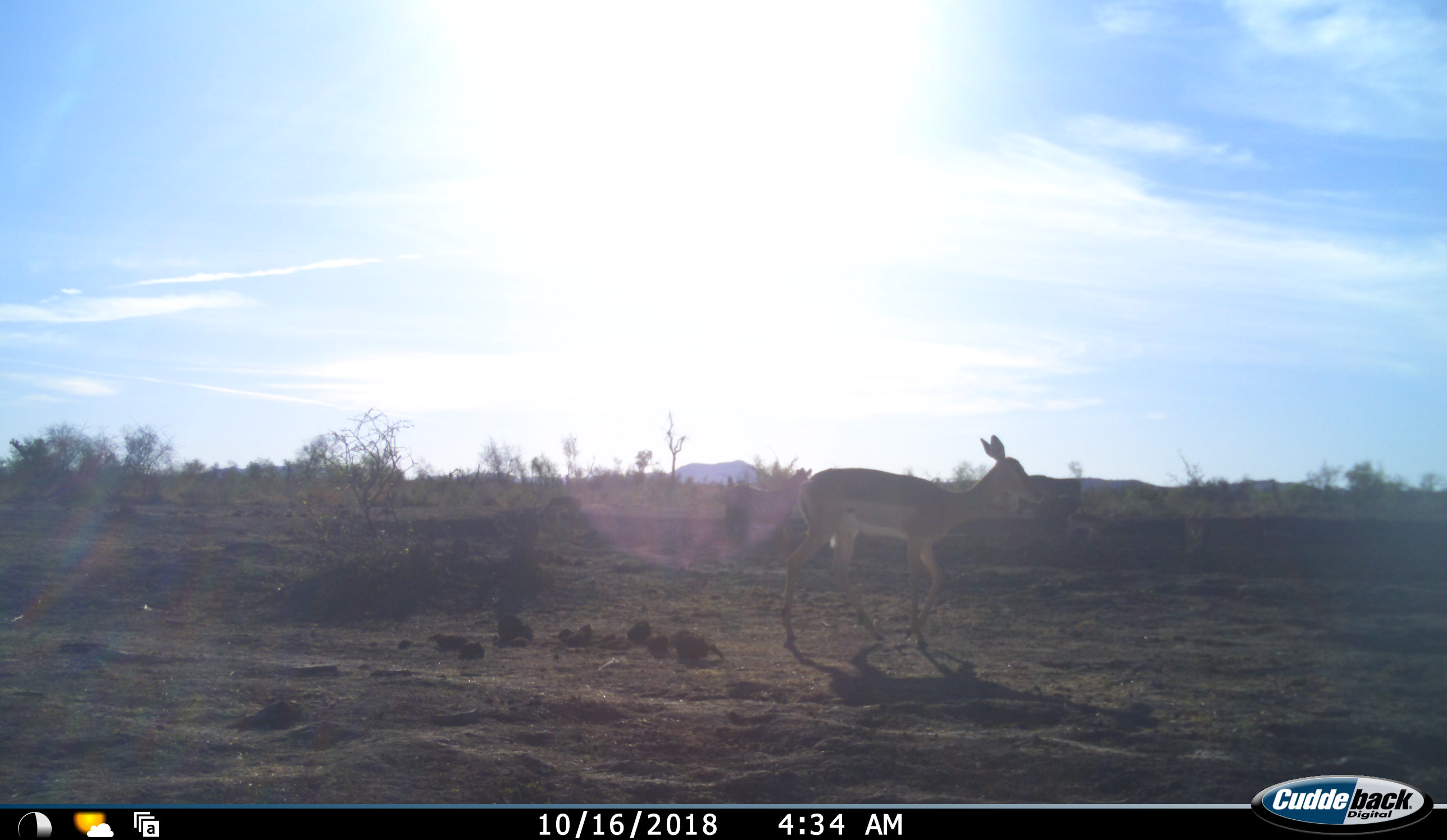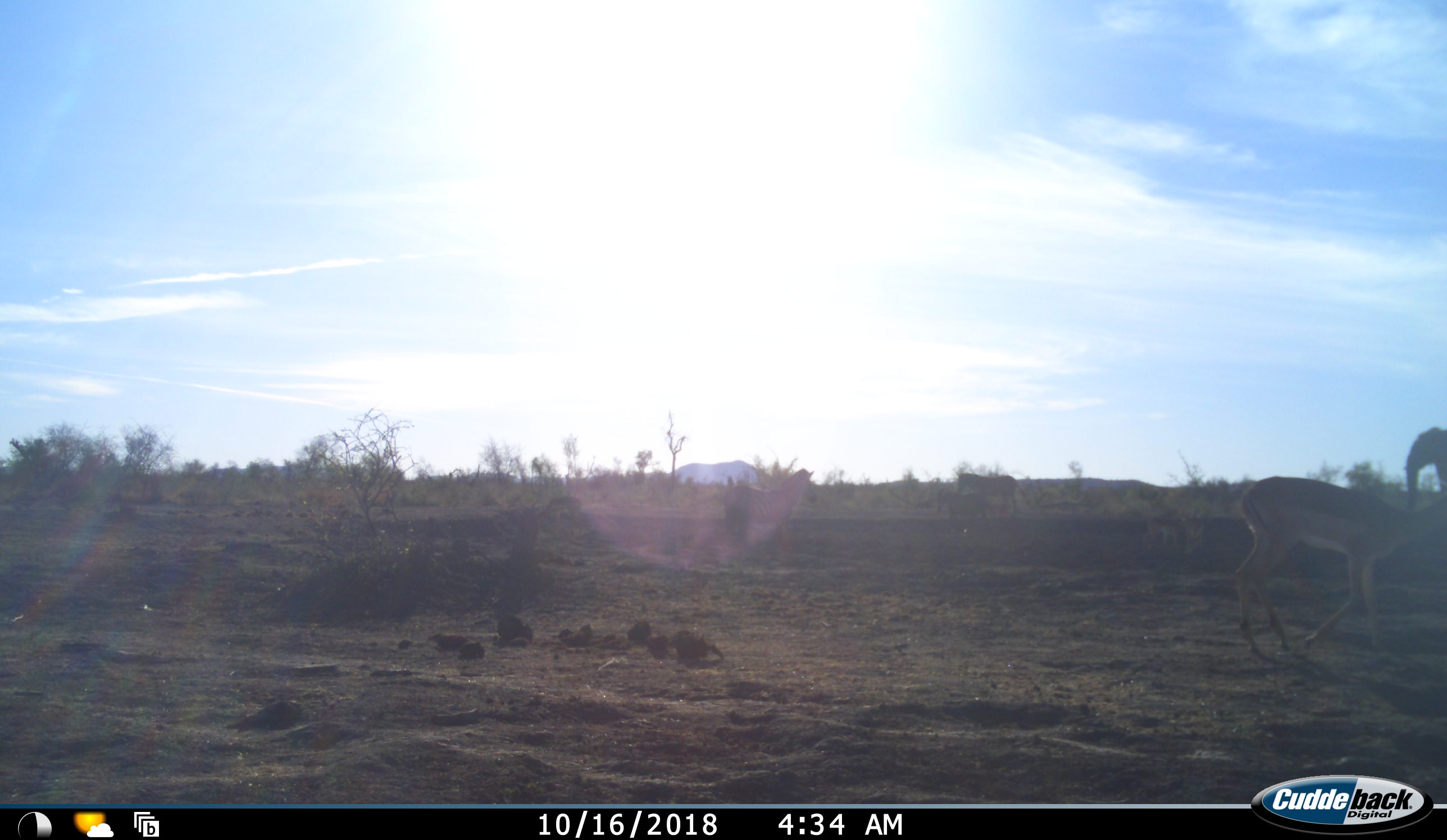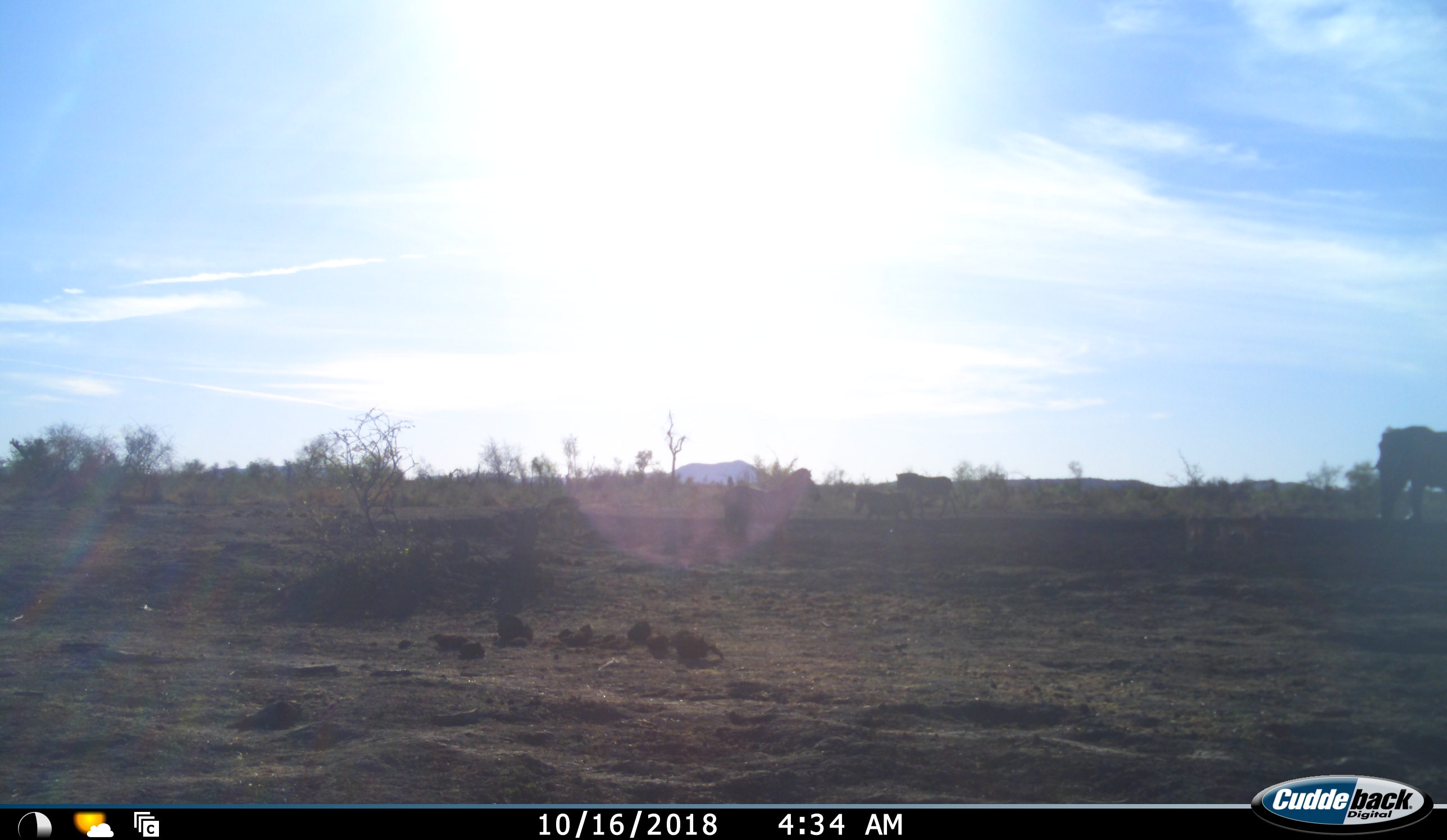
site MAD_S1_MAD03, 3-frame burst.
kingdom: Animalia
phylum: Chordata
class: Mammalia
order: Proboscidea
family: Elephantidae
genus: Loxodonta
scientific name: Loxodonta africana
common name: african bush elephant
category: elephant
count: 1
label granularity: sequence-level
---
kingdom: Animalia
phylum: Chordata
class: Mammalia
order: Artiodactyla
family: Bovidae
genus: Aepyceros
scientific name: Aepyceros melampus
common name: impala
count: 1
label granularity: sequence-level